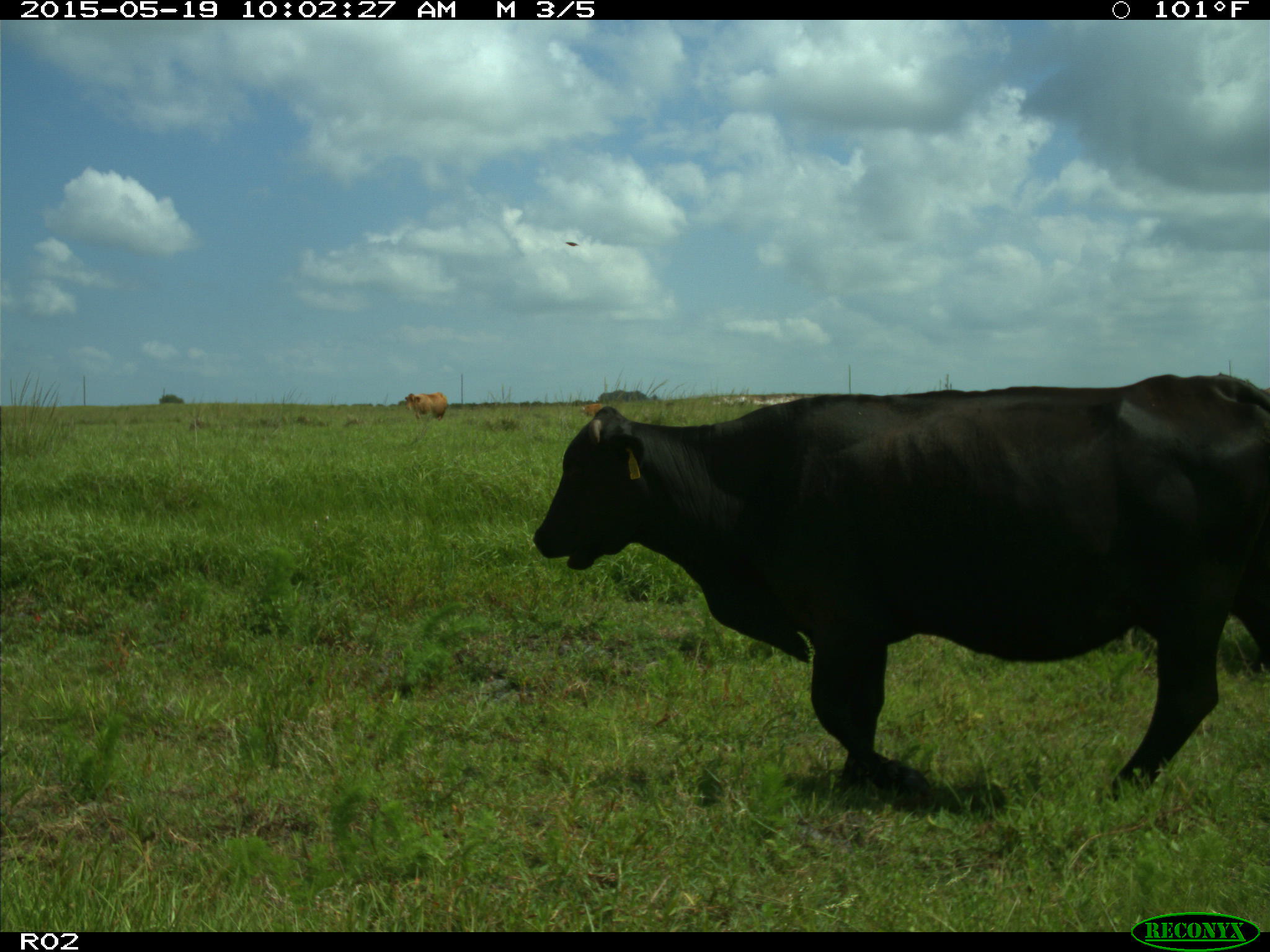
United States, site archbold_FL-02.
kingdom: Animalia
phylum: Chordata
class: Mammalia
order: Artiodactyla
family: Bovidae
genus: Bos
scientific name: Bos taurus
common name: domestic cow